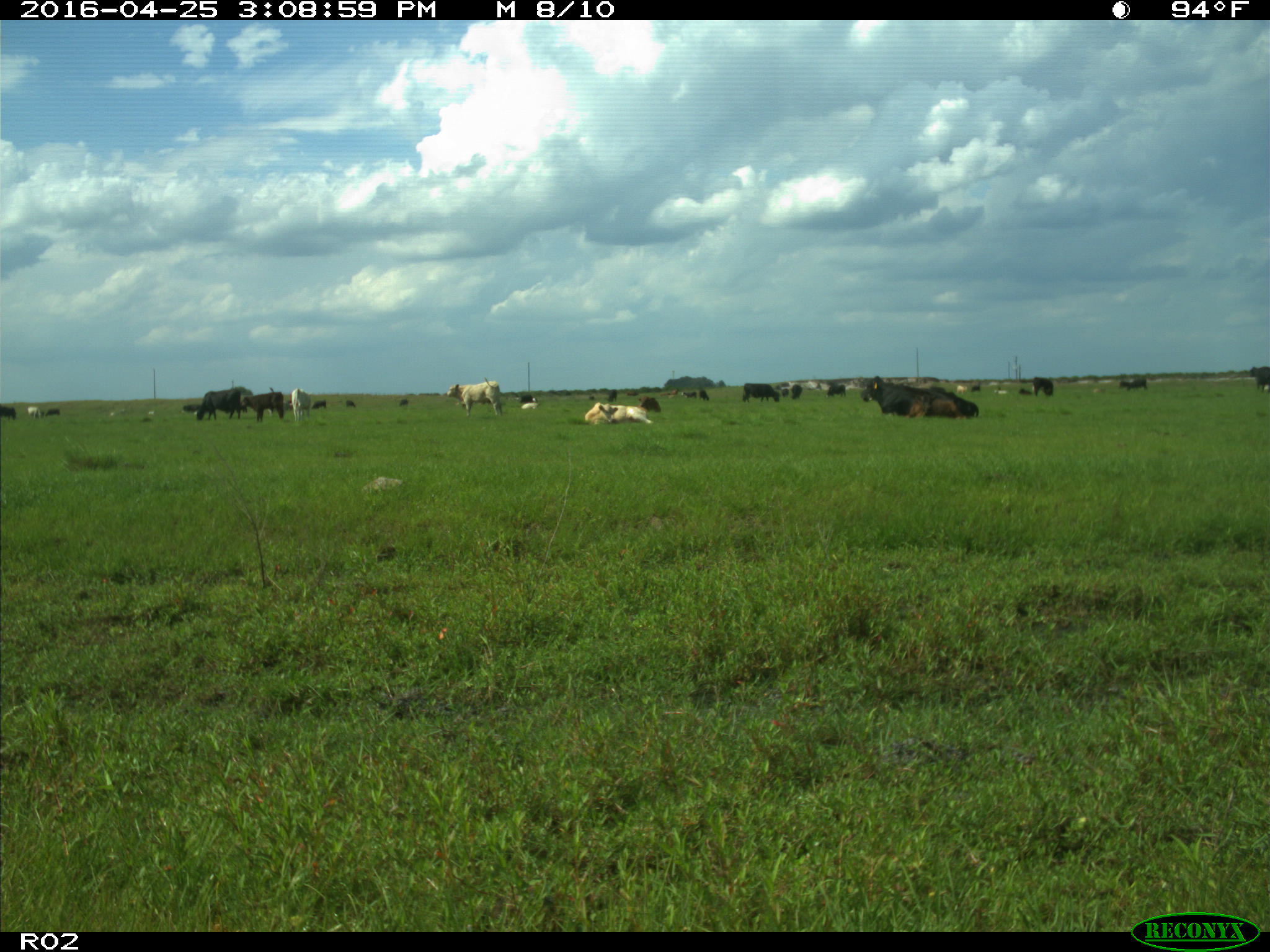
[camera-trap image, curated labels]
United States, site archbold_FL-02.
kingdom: Animalia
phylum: Chordata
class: Mammalia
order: Artiodactyla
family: Bovidae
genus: Bos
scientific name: Bos taurus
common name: domestic cow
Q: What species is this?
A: Bos taurus (domestic cow).